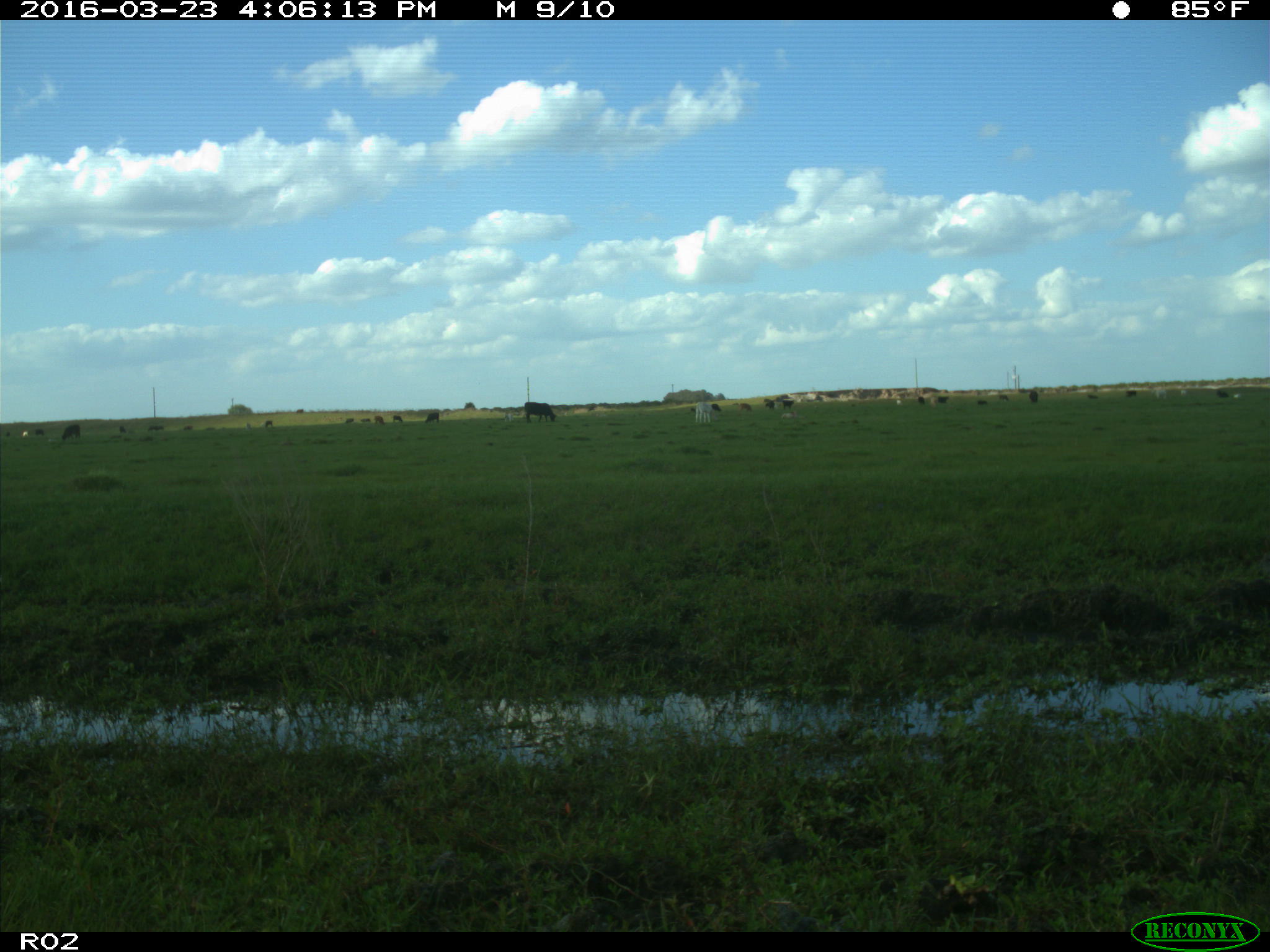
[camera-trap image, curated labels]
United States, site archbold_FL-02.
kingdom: Animalia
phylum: Chordata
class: Mammalia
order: Artiodactyla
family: Bovidae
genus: Bos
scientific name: Bos taurus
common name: domestic cow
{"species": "Bos taurus (domestic cow)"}